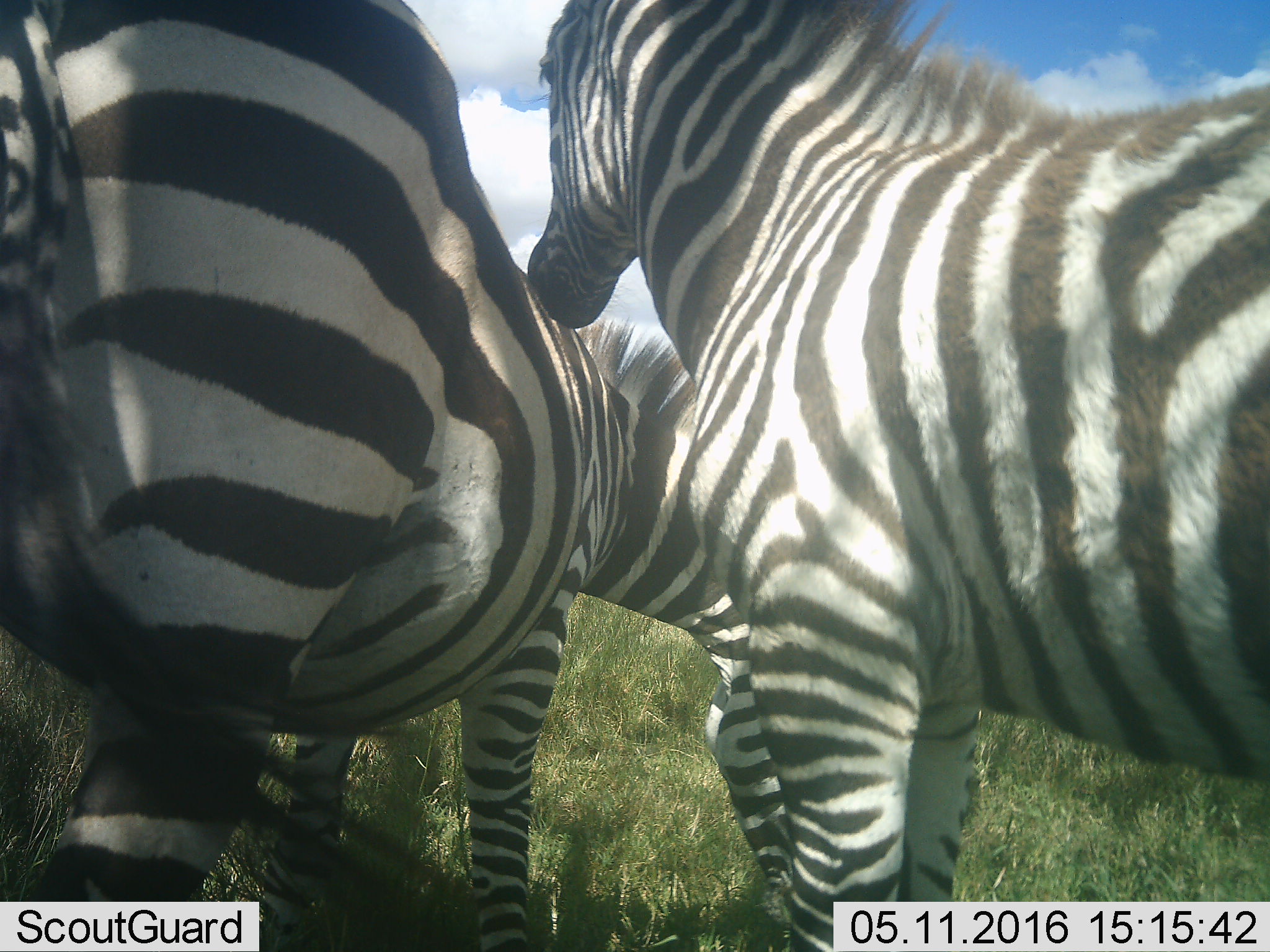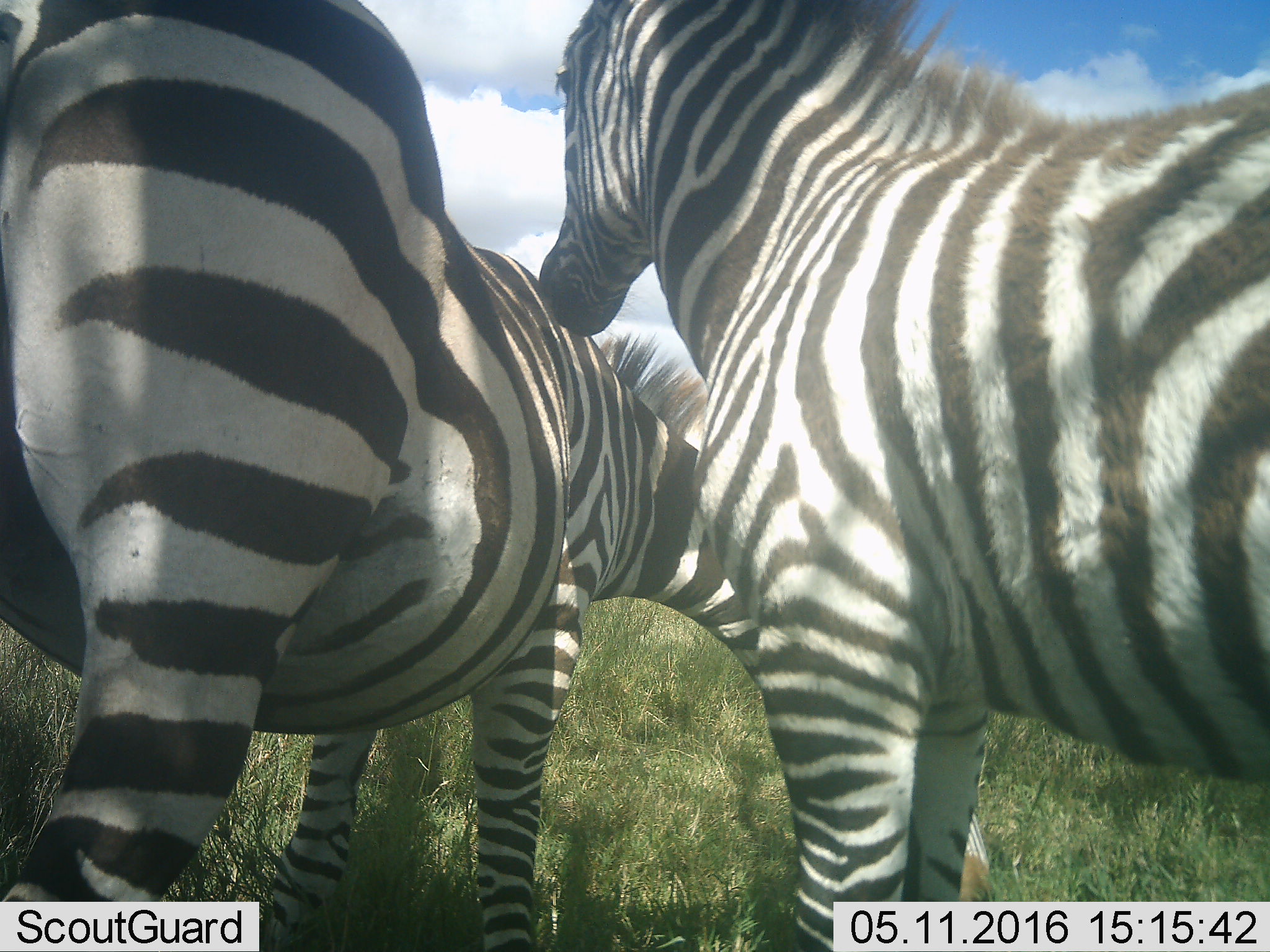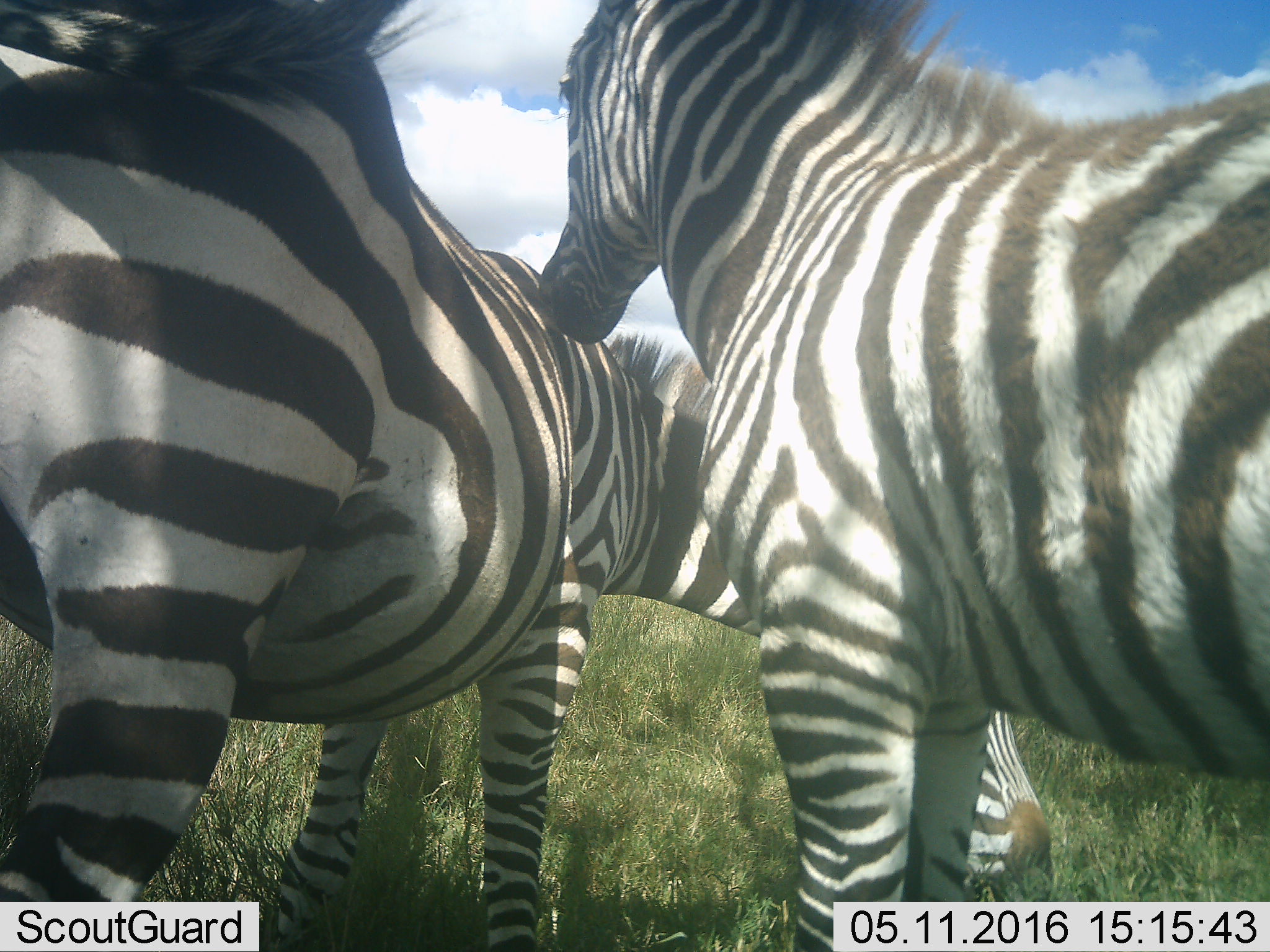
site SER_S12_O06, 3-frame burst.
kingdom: Animalia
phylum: Chordata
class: Mammalia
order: Perissodactyla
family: Equidae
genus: Equus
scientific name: Equus quagga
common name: plains zebra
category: zebraplains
Zebraplains (plains zebra) (Equus quagga), count 2. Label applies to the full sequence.